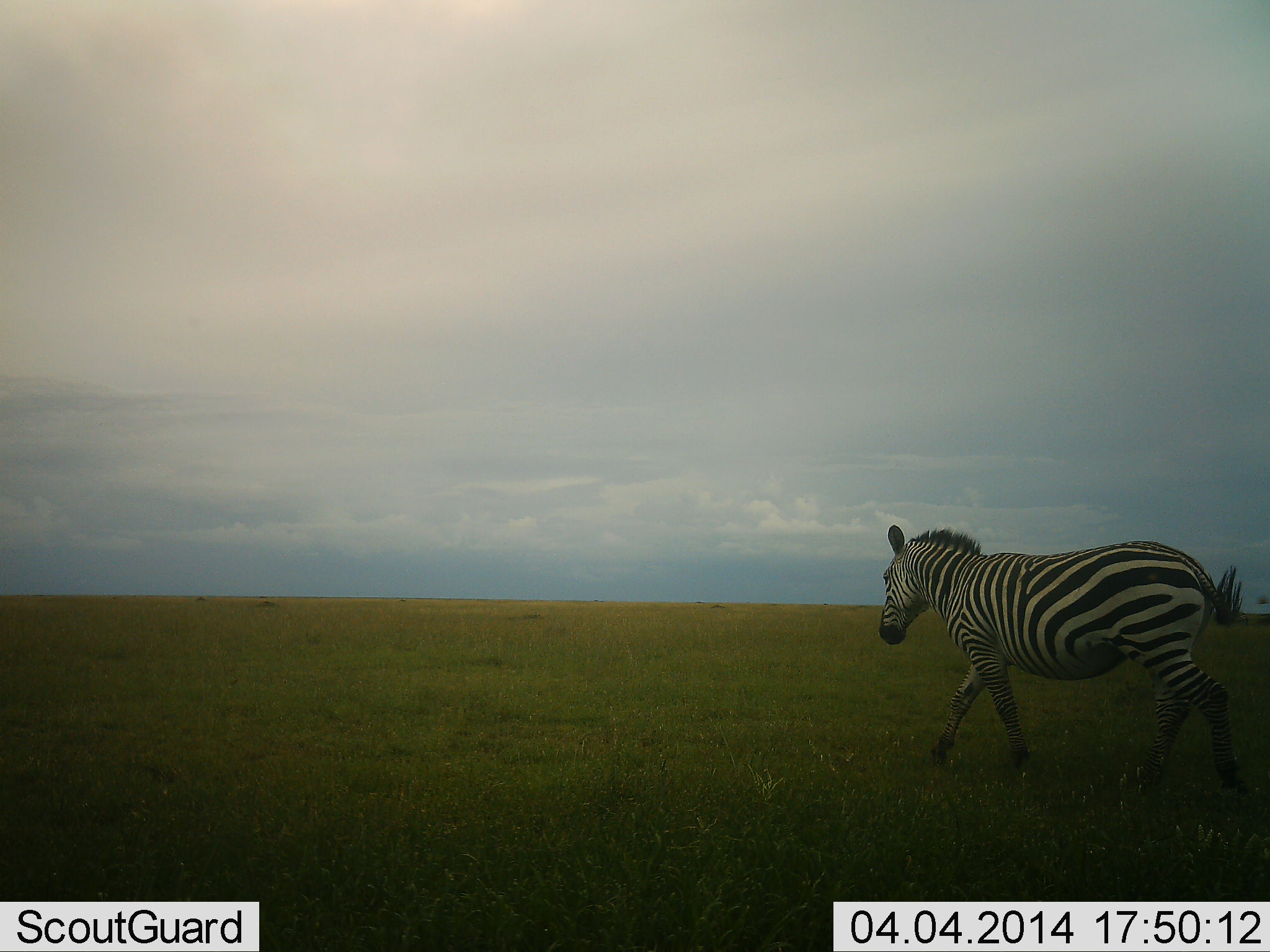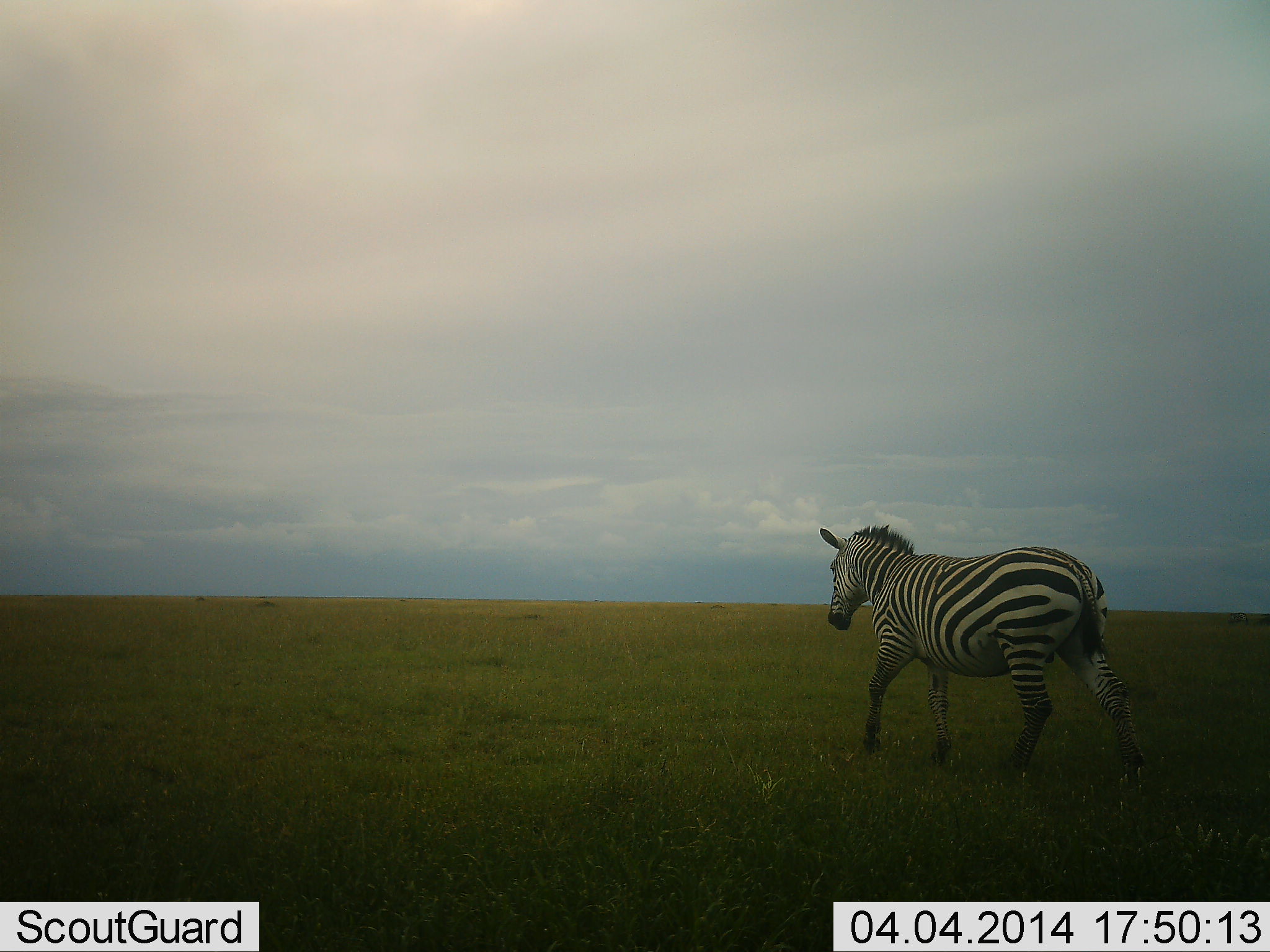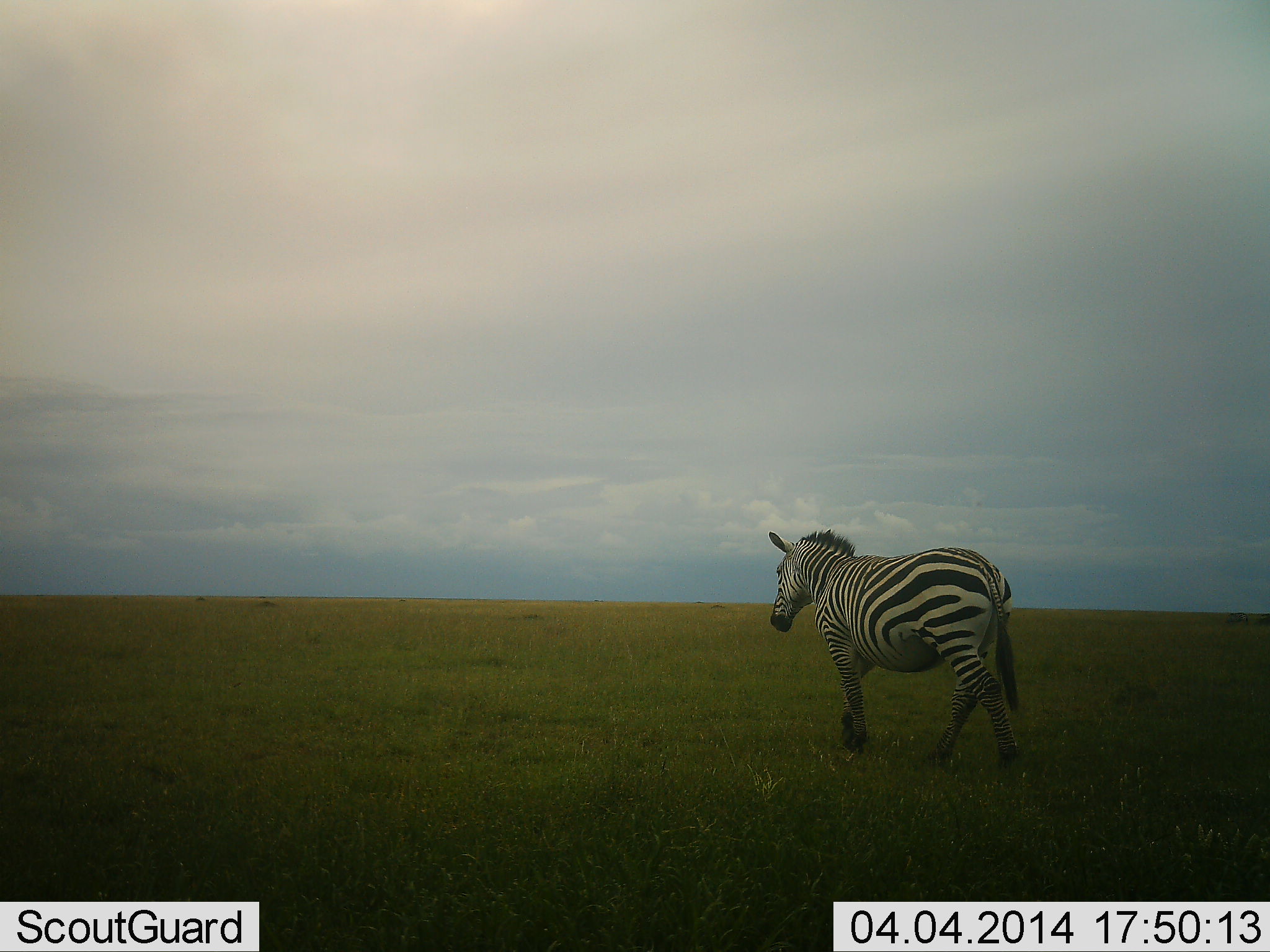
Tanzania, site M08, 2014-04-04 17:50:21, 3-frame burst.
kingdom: Animalia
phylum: Chordata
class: Mammalia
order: Perissodactyla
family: Equidae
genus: Equus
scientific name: Equus quagga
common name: plains zebra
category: zebra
Zebra (plains zebra) (Equus quagga), count 1. Behavior (volunteer vote fractions): standing 0%, resting 0%, moving 100%, interacting 0%. Young present (vote fraction): 0%. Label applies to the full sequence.